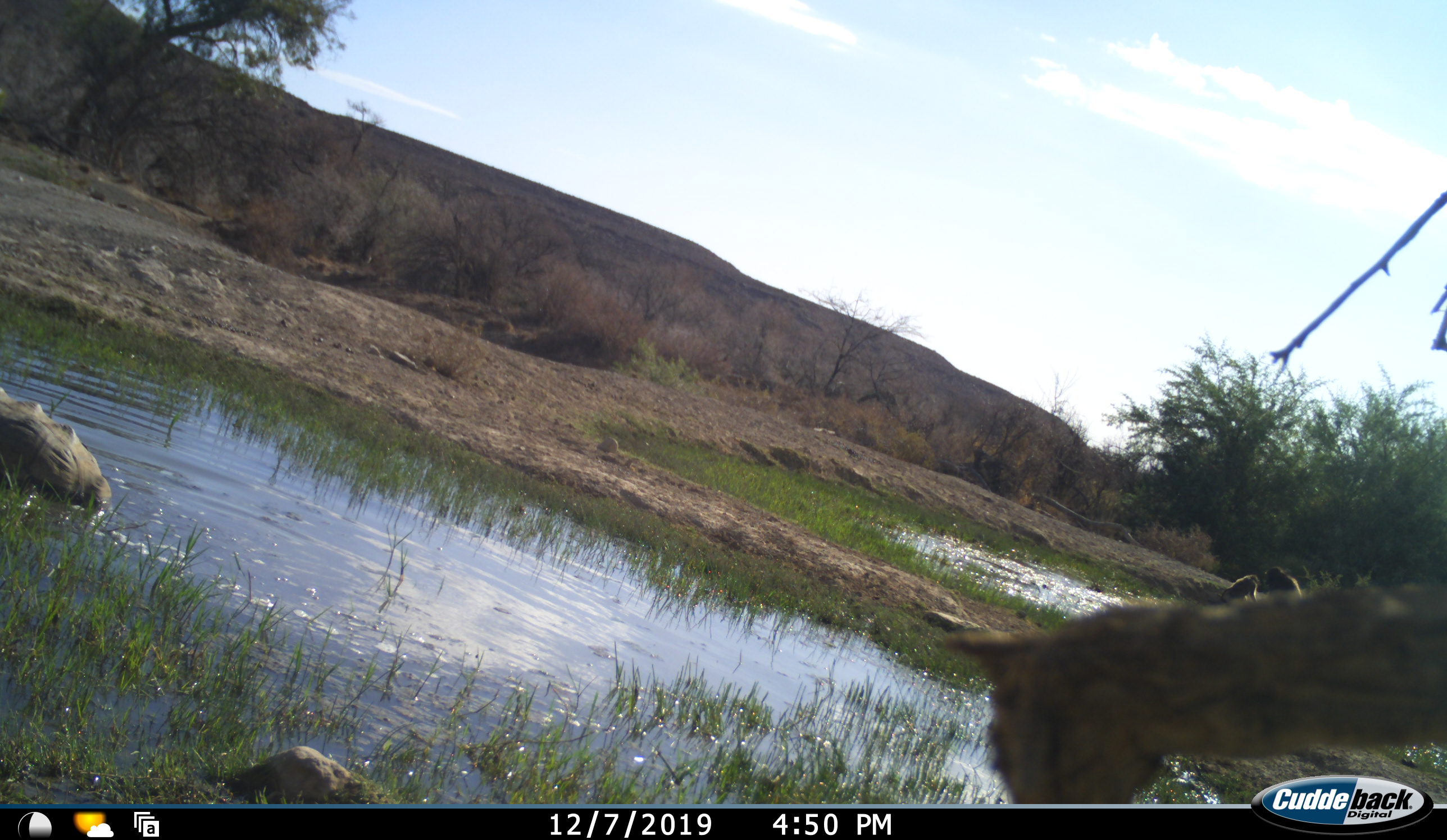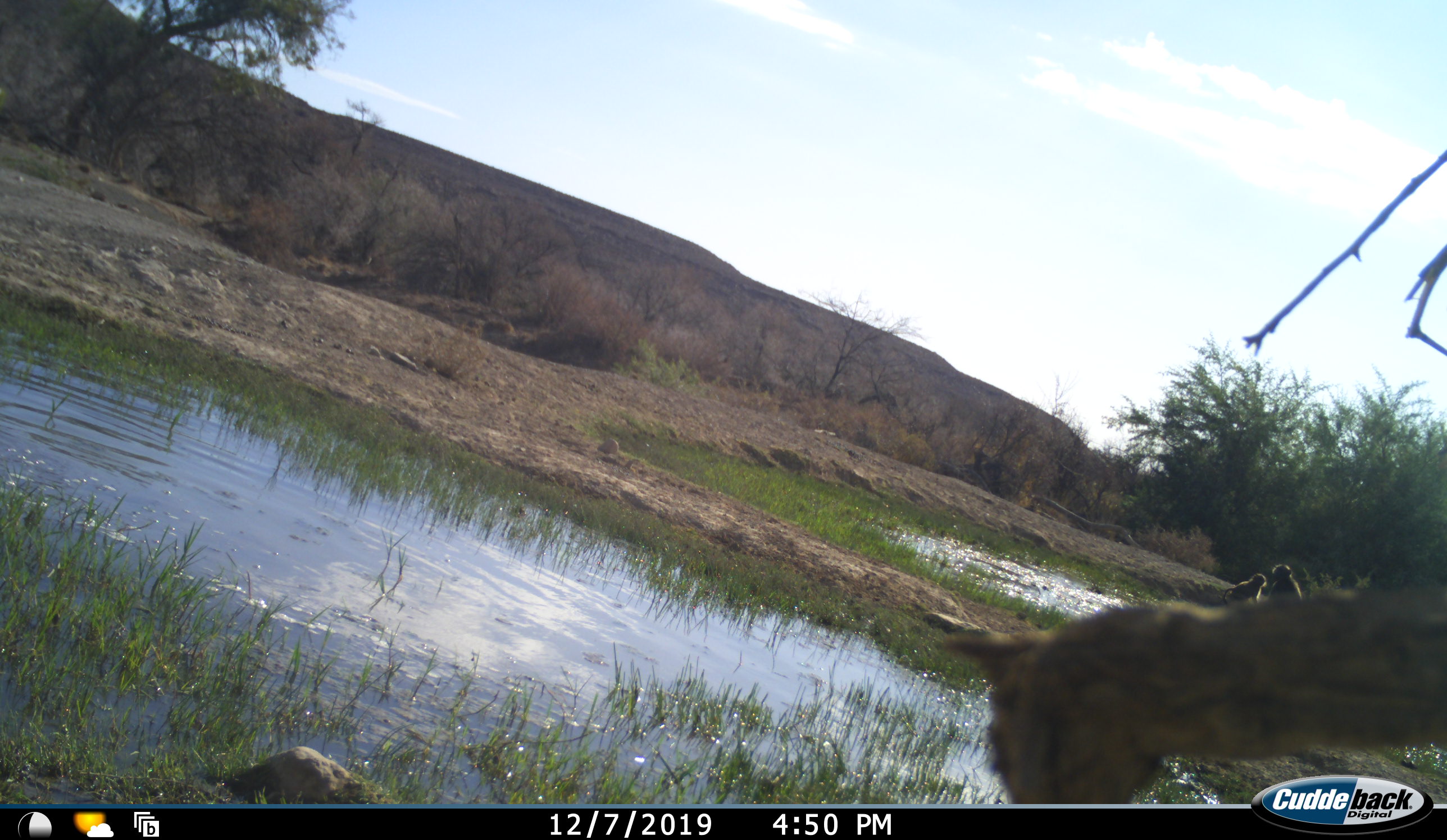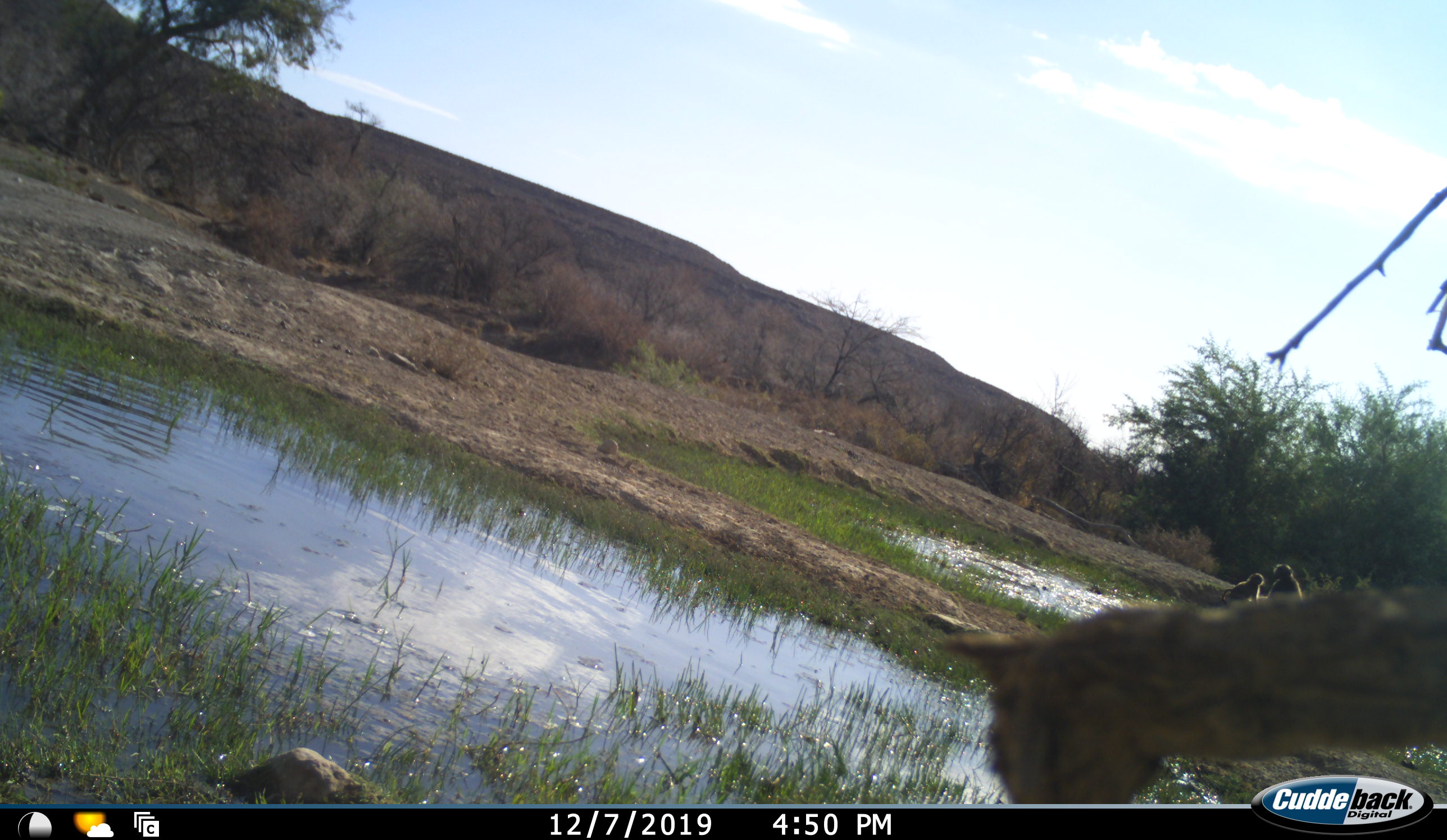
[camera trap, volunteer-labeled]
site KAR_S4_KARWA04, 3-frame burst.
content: unidentified animal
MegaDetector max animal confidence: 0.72